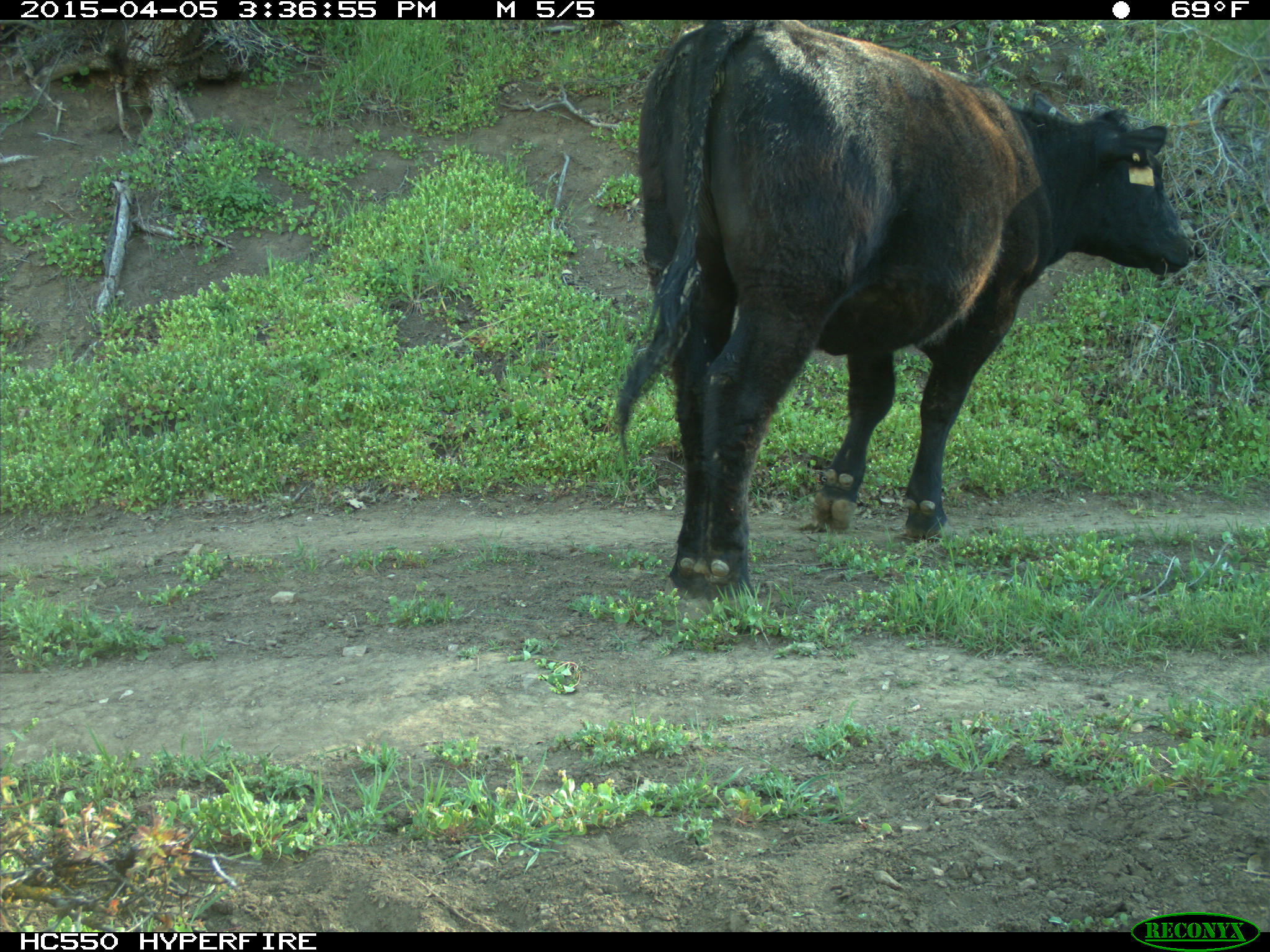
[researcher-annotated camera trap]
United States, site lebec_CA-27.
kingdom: Animalia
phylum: Chordata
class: Mammalia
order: Artiodactyla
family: Bovidae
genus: Bos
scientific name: Bos taurus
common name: domestic cow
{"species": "Bos taurus (domestic cow)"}